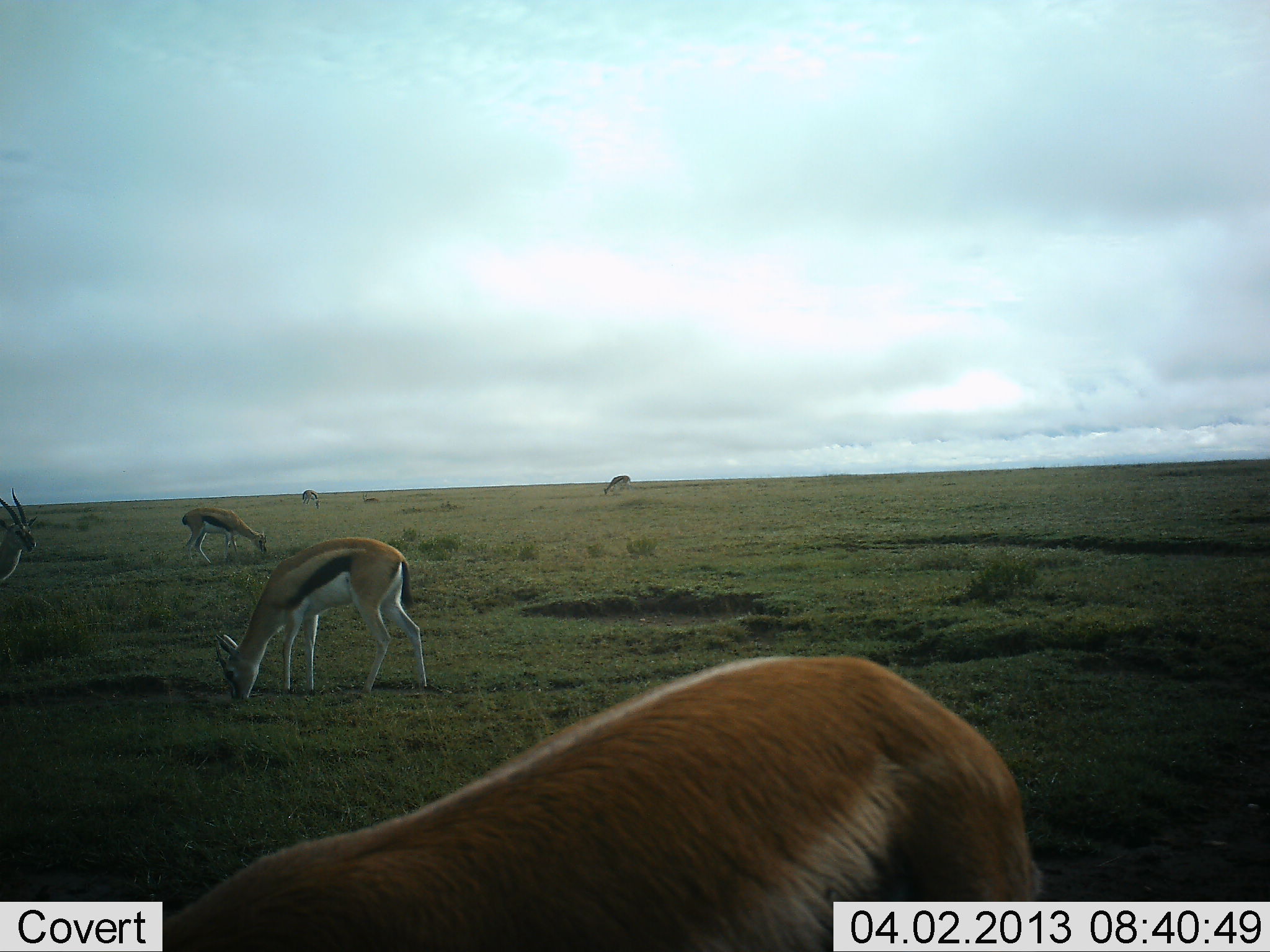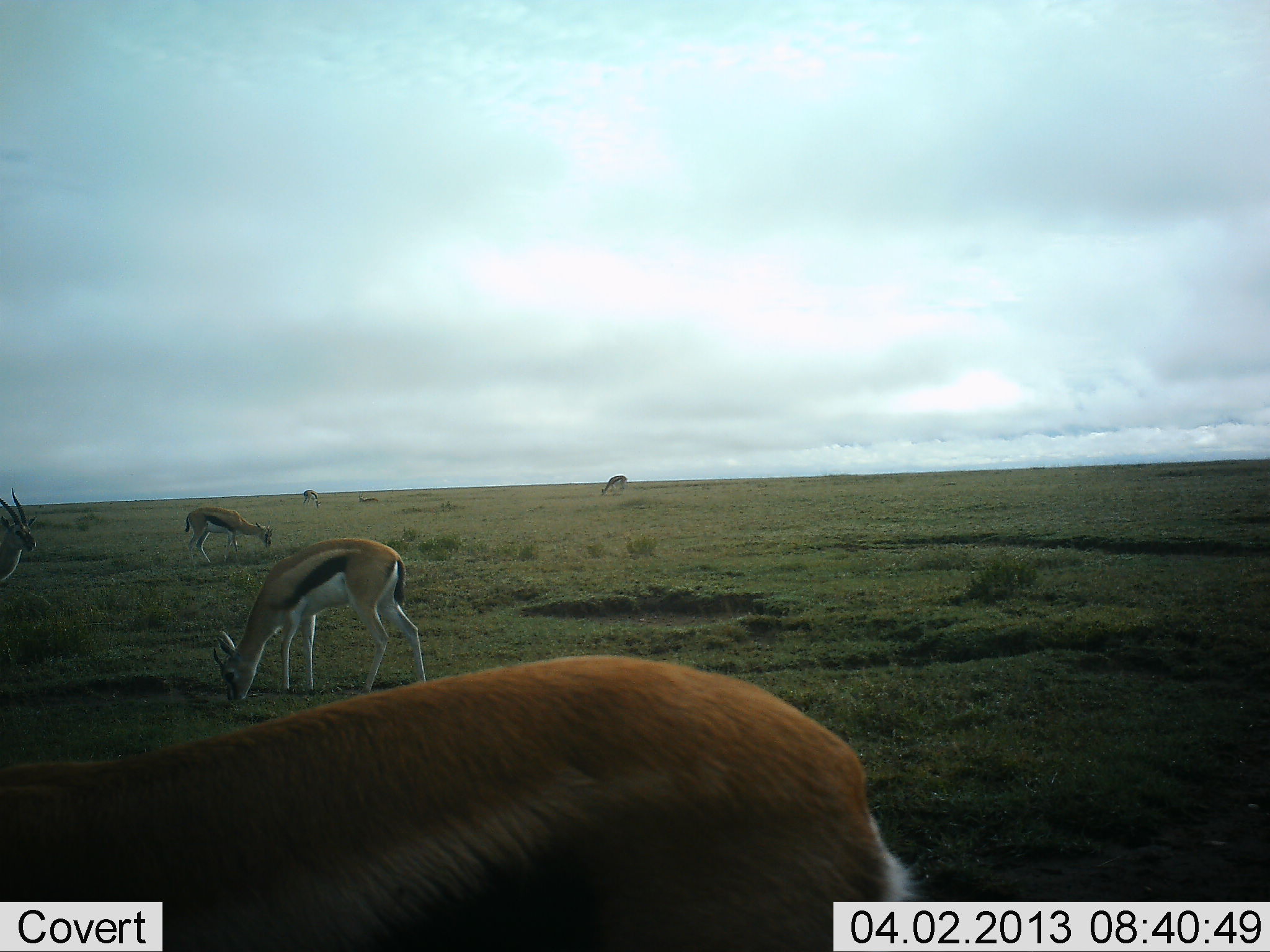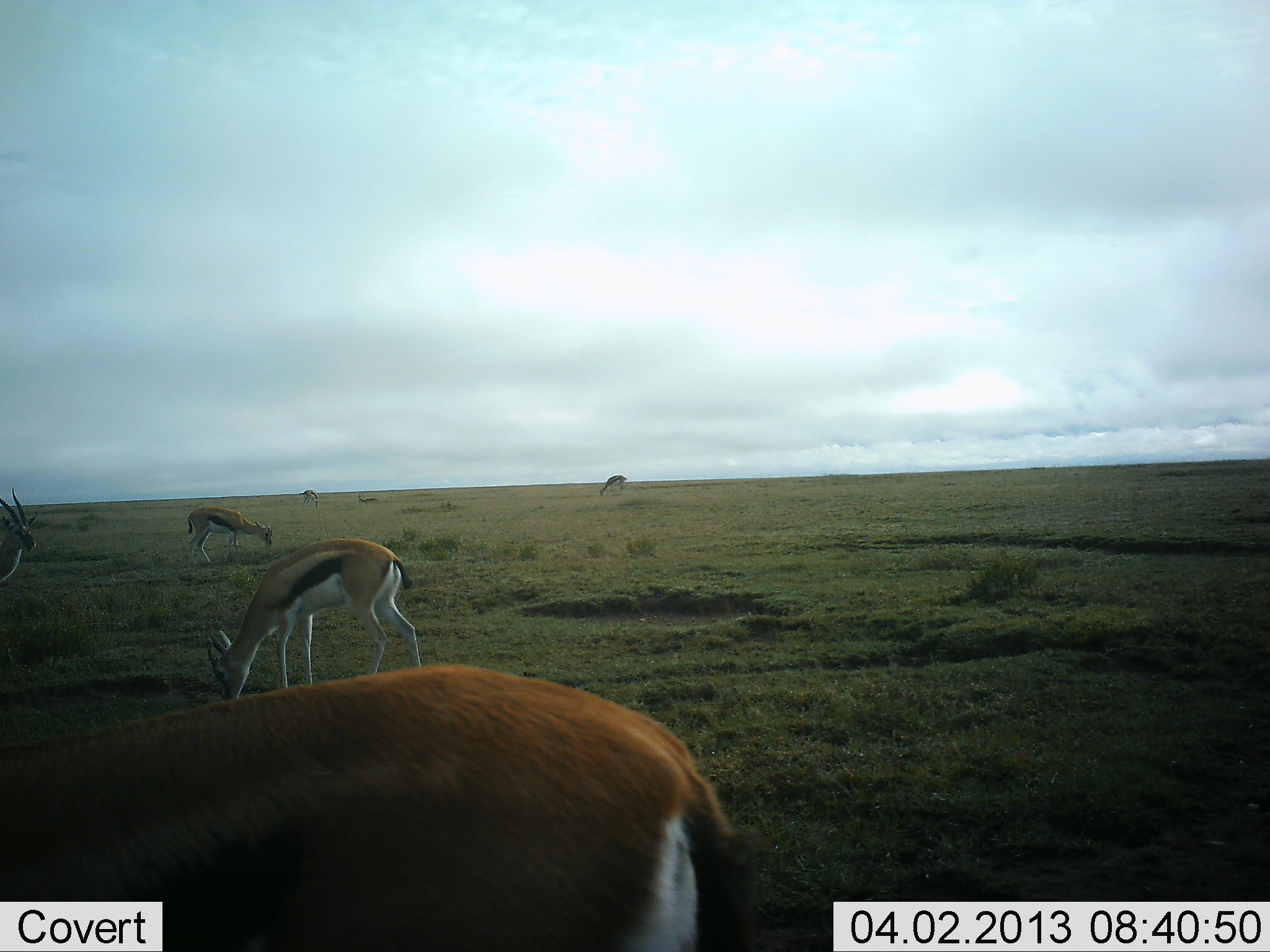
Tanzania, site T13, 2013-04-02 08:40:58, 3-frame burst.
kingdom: Animalia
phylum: Chordata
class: Mammalia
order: Artiodactyla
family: Bovidae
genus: Eudorcas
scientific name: Eudorcas thomsonii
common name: thomson's gazelle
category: gazellethomsons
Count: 7.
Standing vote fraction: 73%.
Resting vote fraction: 33%.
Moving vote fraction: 27%.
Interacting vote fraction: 0%.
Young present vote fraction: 0%.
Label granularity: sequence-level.